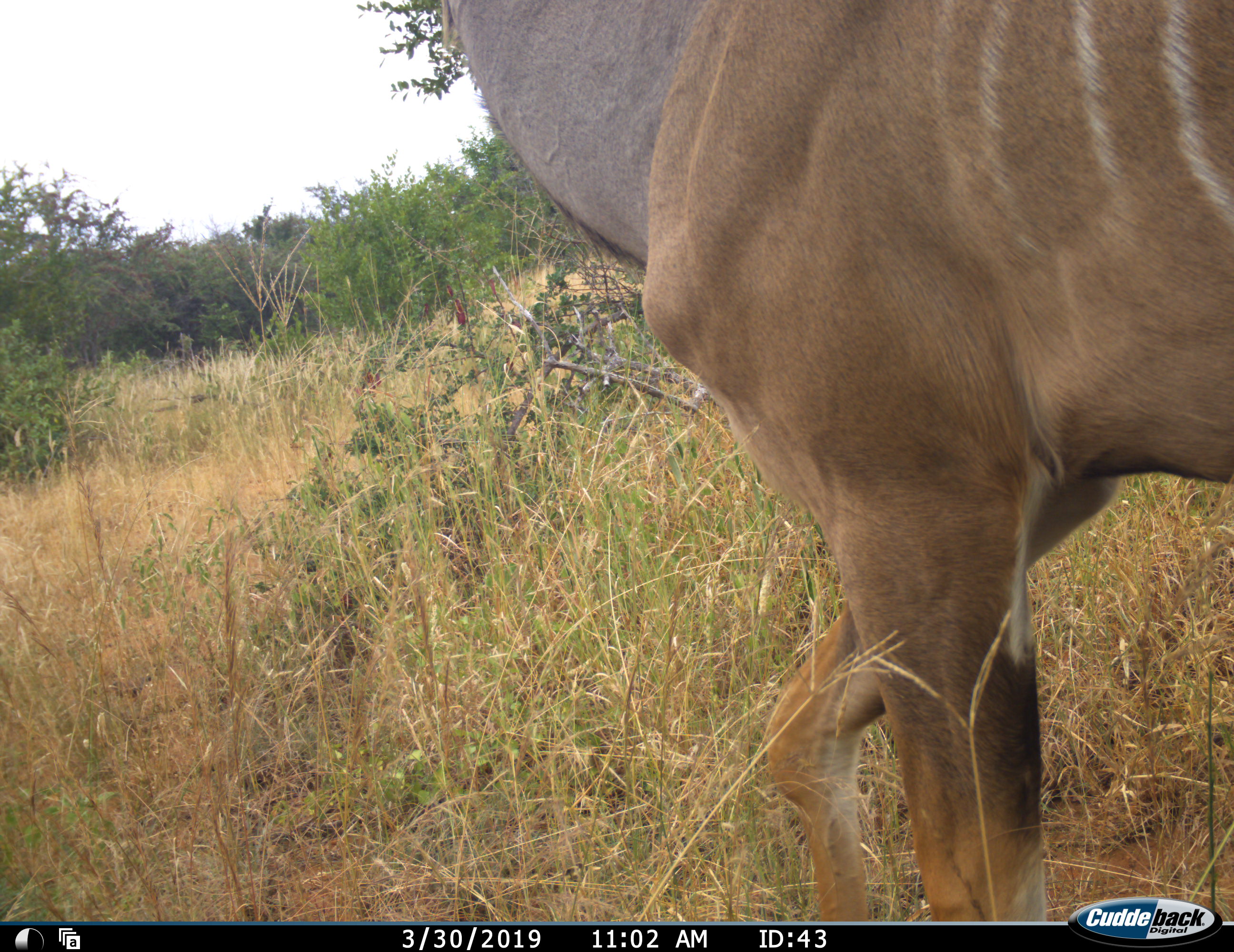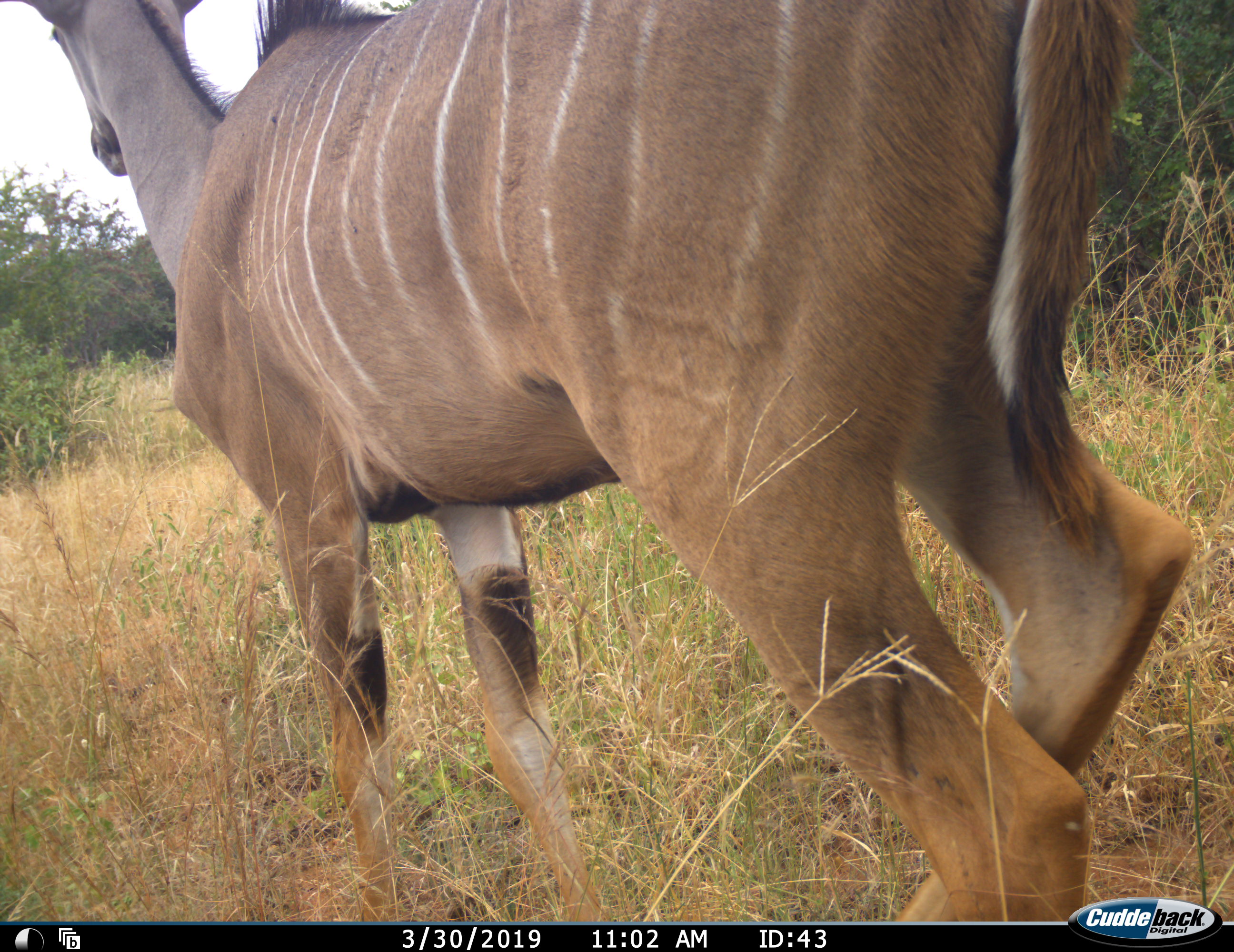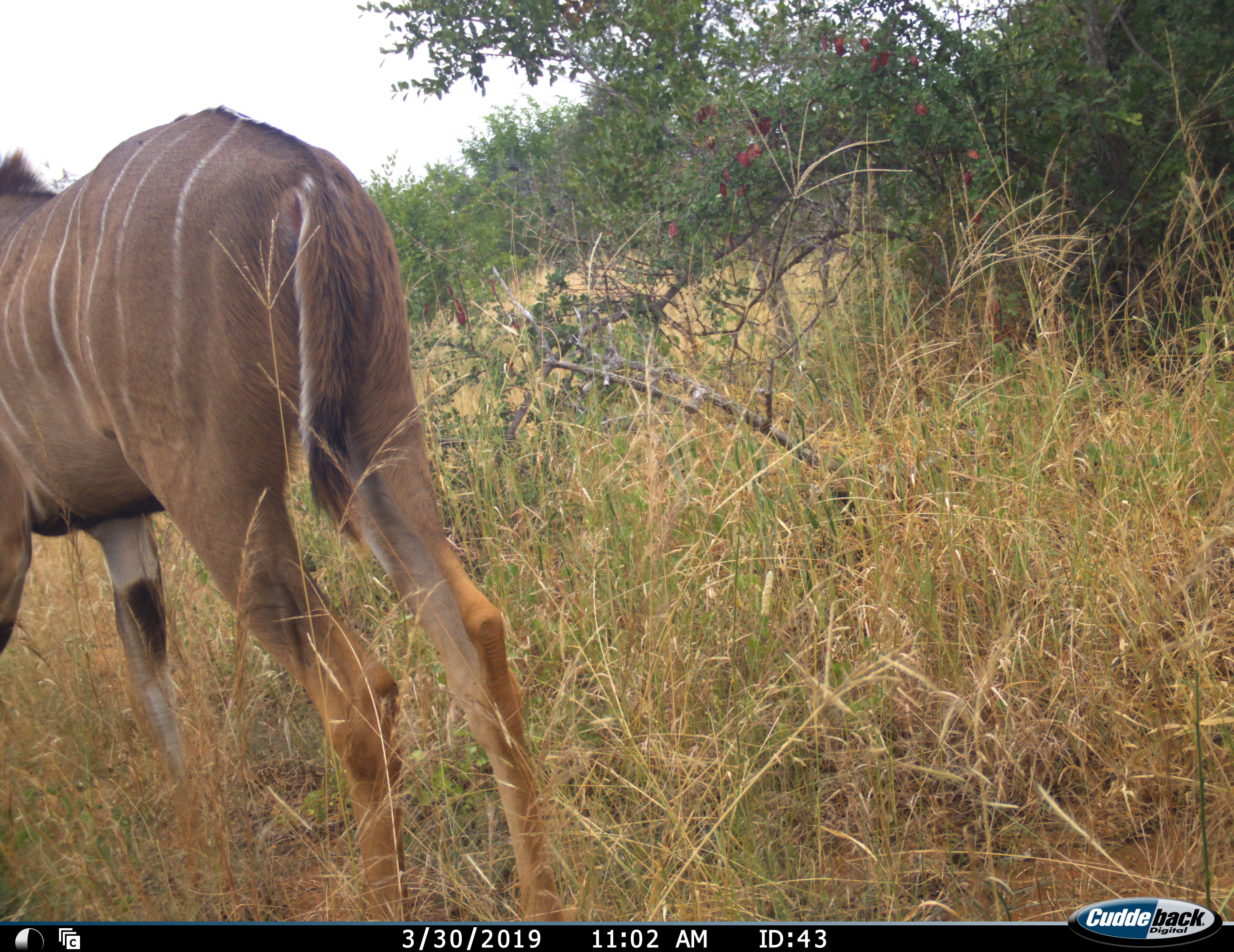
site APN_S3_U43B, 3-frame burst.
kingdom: Animalia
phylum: Chordata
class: Mammalia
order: Artiodactyla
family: Bovidae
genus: Tragelaphus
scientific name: Tragelaphus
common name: kudu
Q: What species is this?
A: Kudu (Tragelaphus).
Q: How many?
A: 1.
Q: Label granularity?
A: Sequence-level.